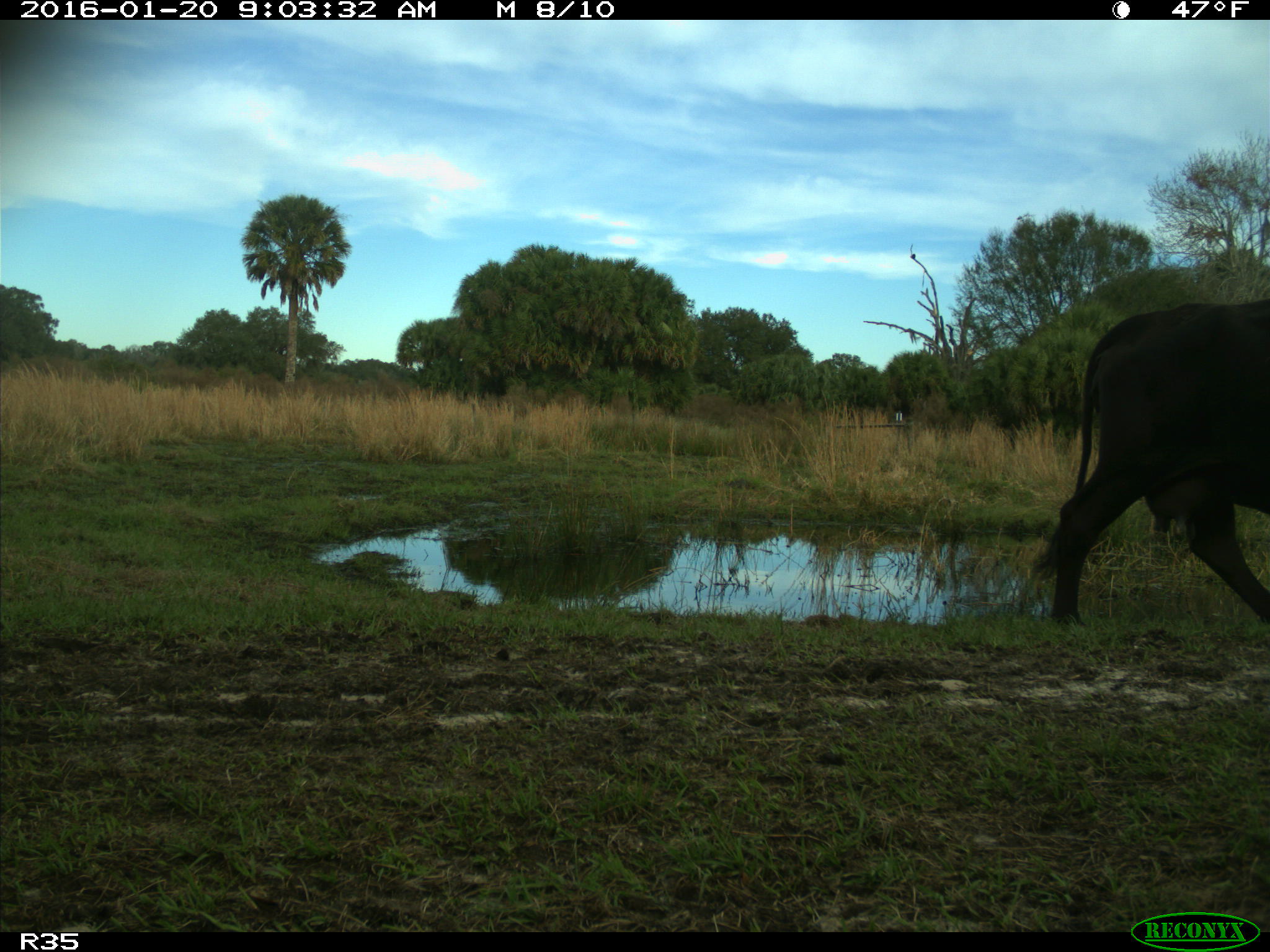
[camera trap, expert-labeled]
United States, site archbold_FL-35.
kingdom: Animalia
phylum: Chordata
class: Mammalia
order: Artiodactyla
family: Bovidae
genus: Bos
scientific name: Bos taurus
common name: domestic cow